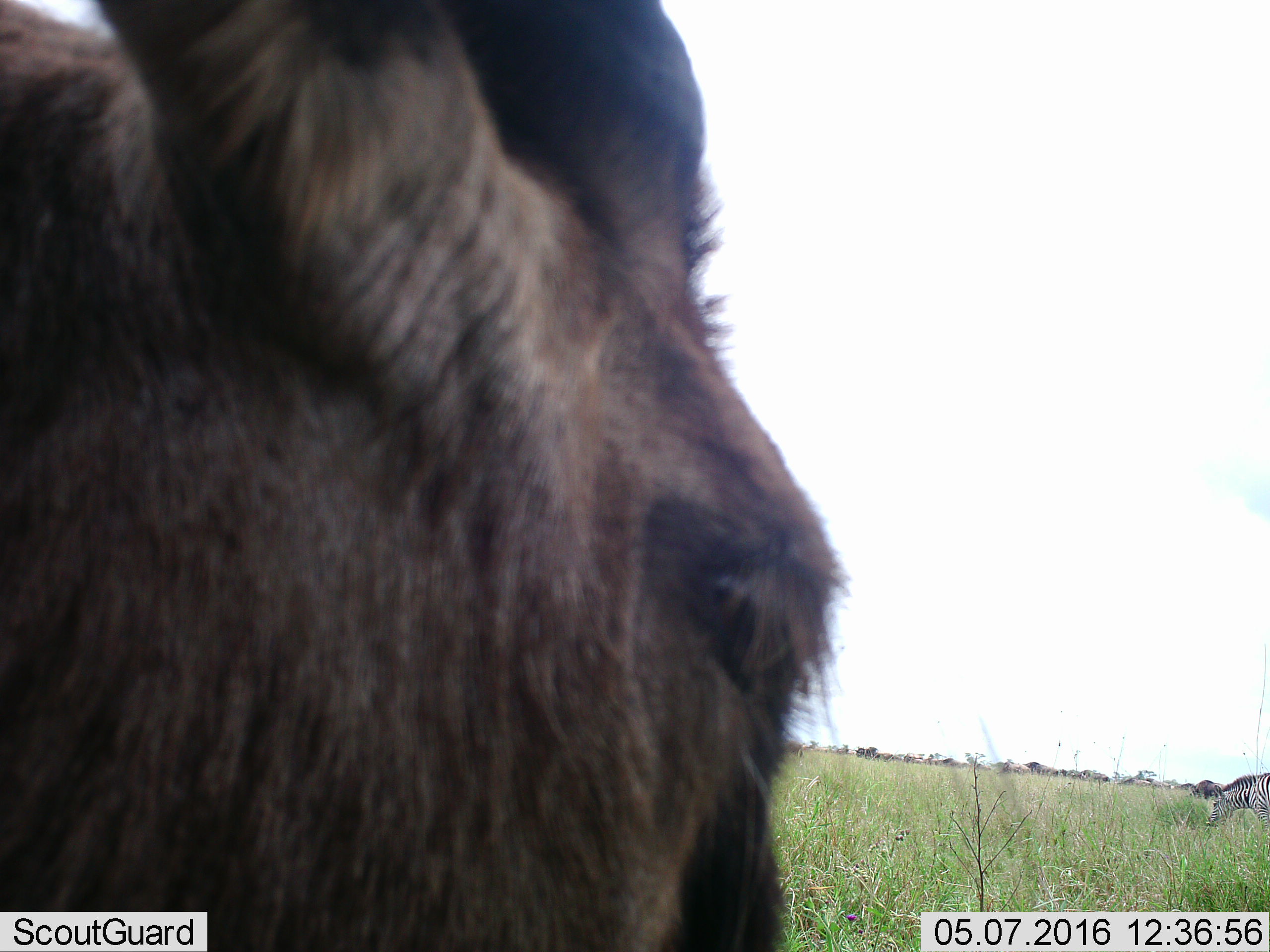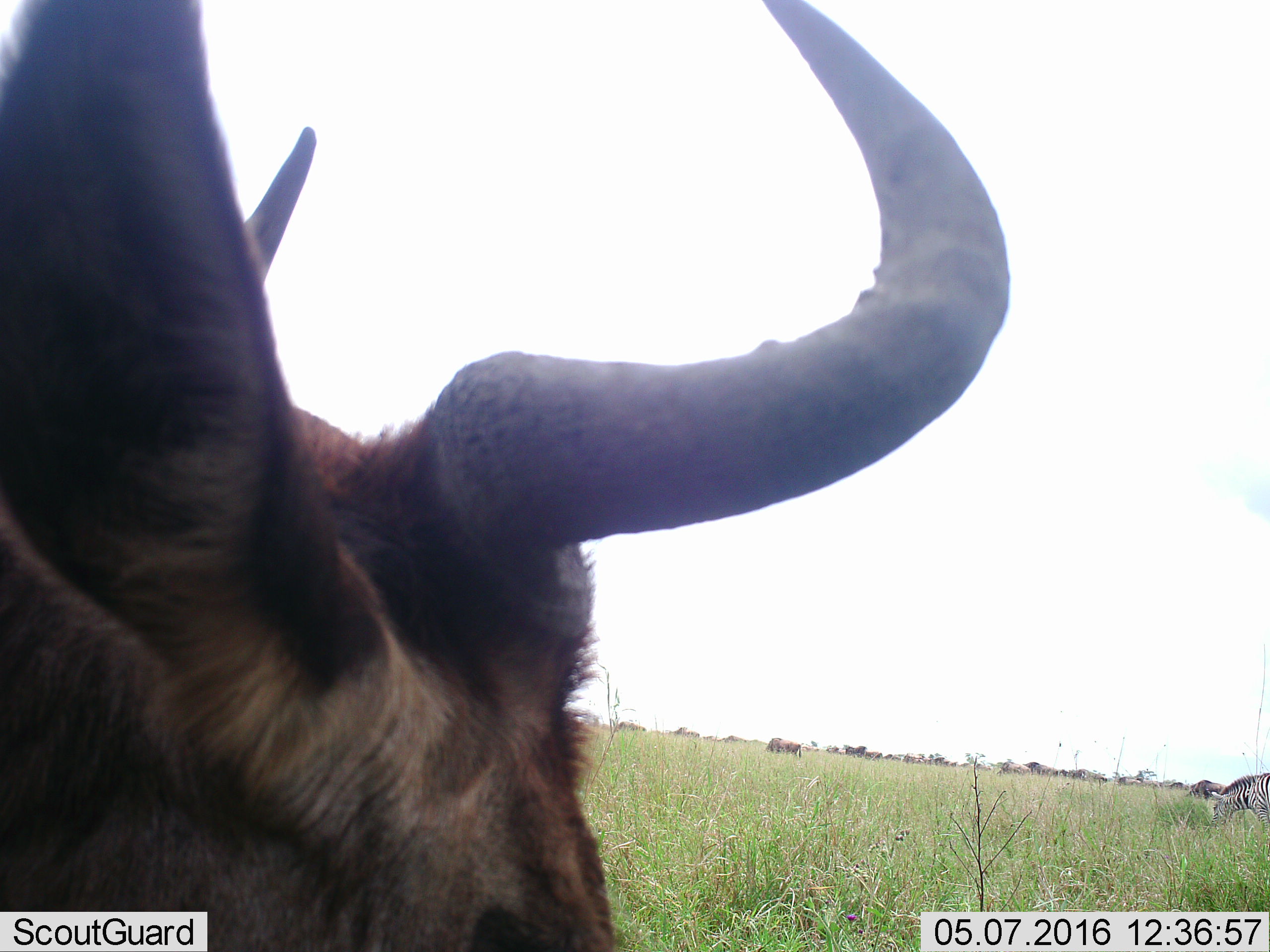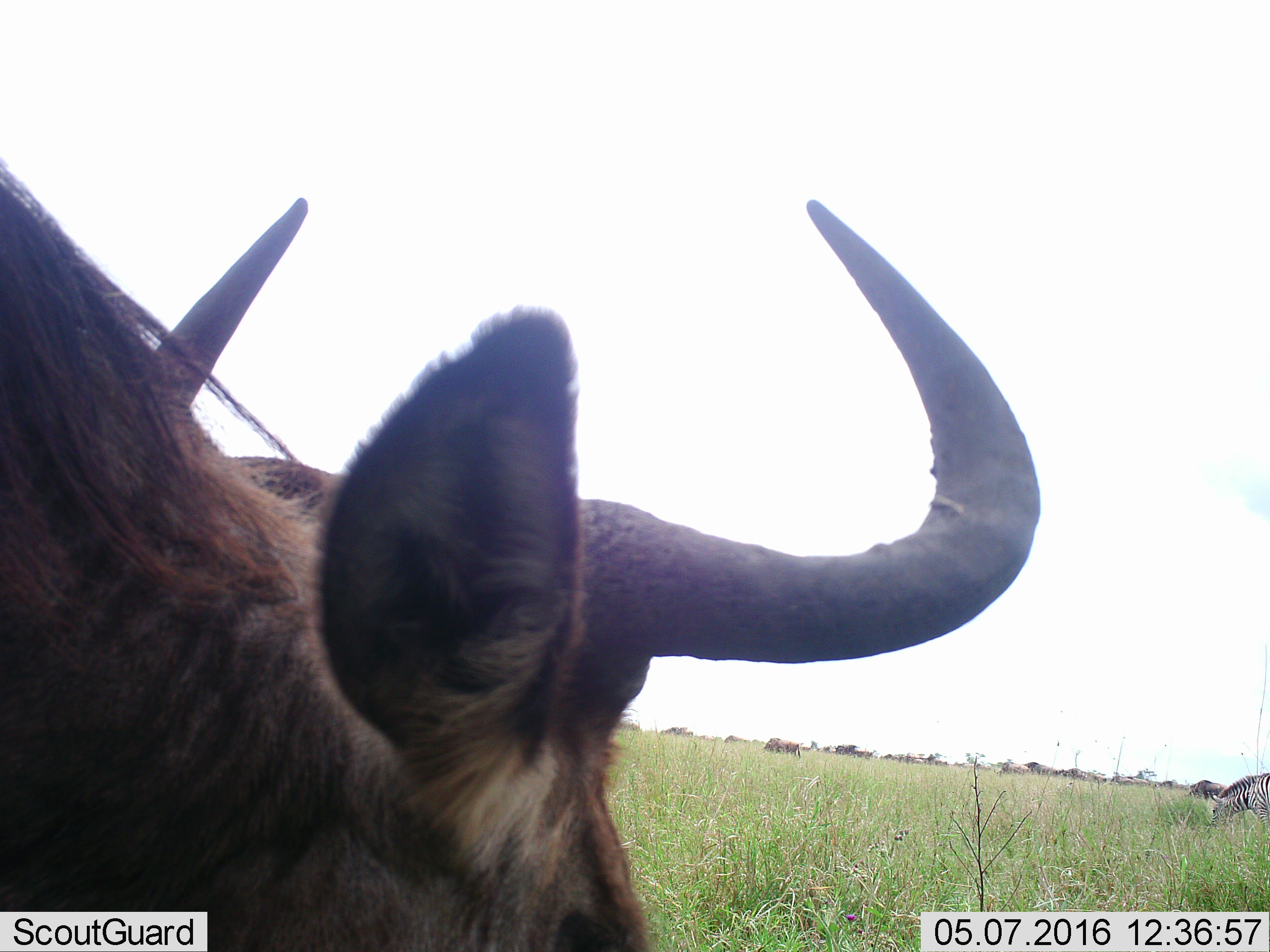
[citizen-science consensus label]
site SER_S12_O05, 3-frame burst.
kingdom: Animalia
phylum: Chordata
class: Mammalia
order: Artiodactyla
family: Bovidae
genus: Connochaetes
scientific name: Connochaetes taurinus taurinus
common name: blue wildebeest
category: wildebeestblue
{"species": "wildebeestblue (blue wildebeest) (Connochaetes taurinus taurinus)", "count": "2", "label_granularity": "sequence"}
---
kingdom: Animalia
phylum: Chordata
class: Mammalia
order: Perissodactyla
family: Equidae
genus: Equus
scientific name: Equus quagga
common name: plains zebra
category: zebraplains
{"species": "zebraplains (plains zebra) (Equus quagga)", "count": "1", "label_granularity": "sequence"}